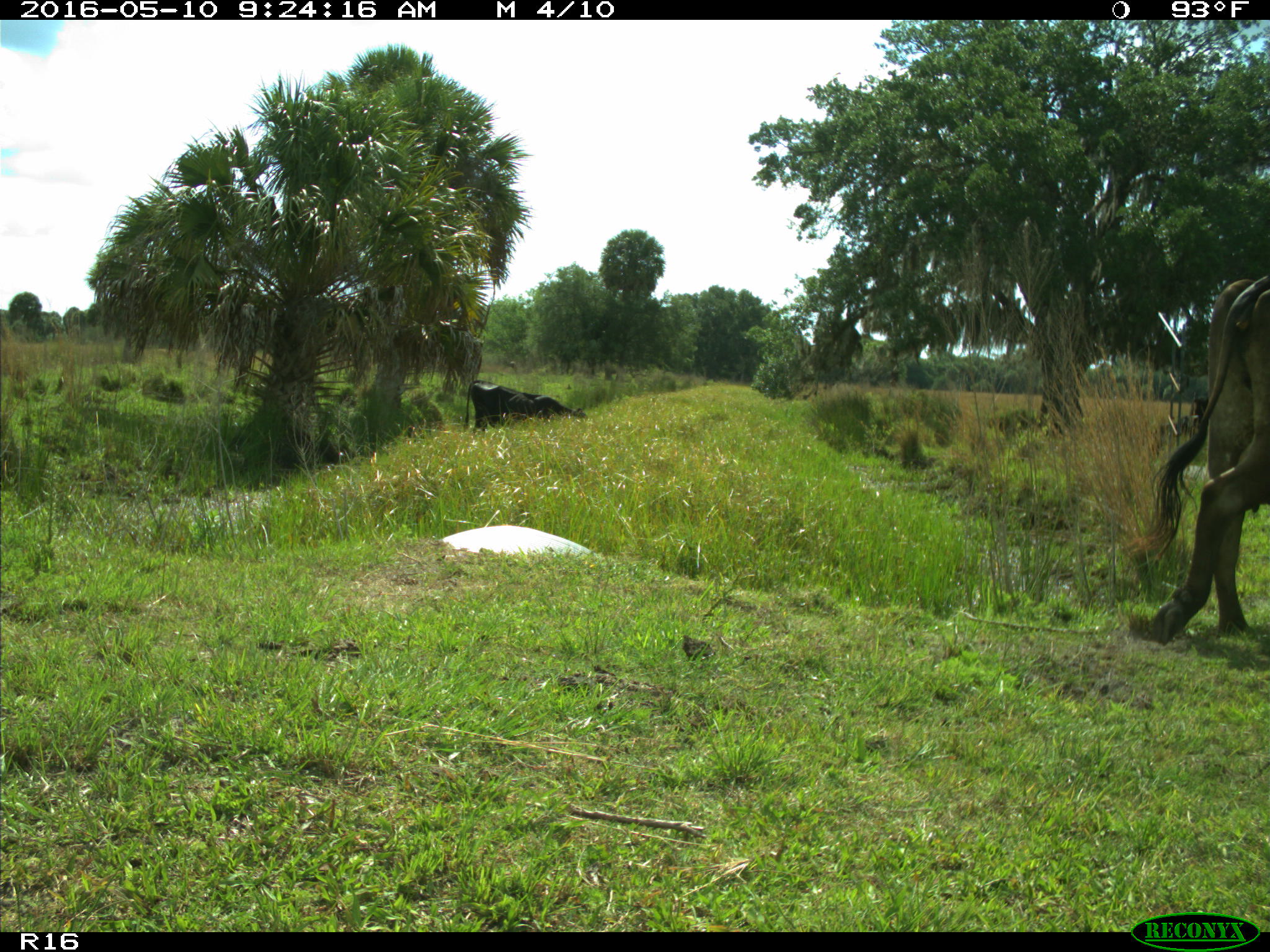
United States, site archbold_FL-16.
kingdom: Animalia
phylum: Chordata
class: Mammalia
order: Artiodactyla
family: Bovidae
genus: Bos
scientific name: Bos taurus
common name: domestic cow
Bos taurus (domestic cow).